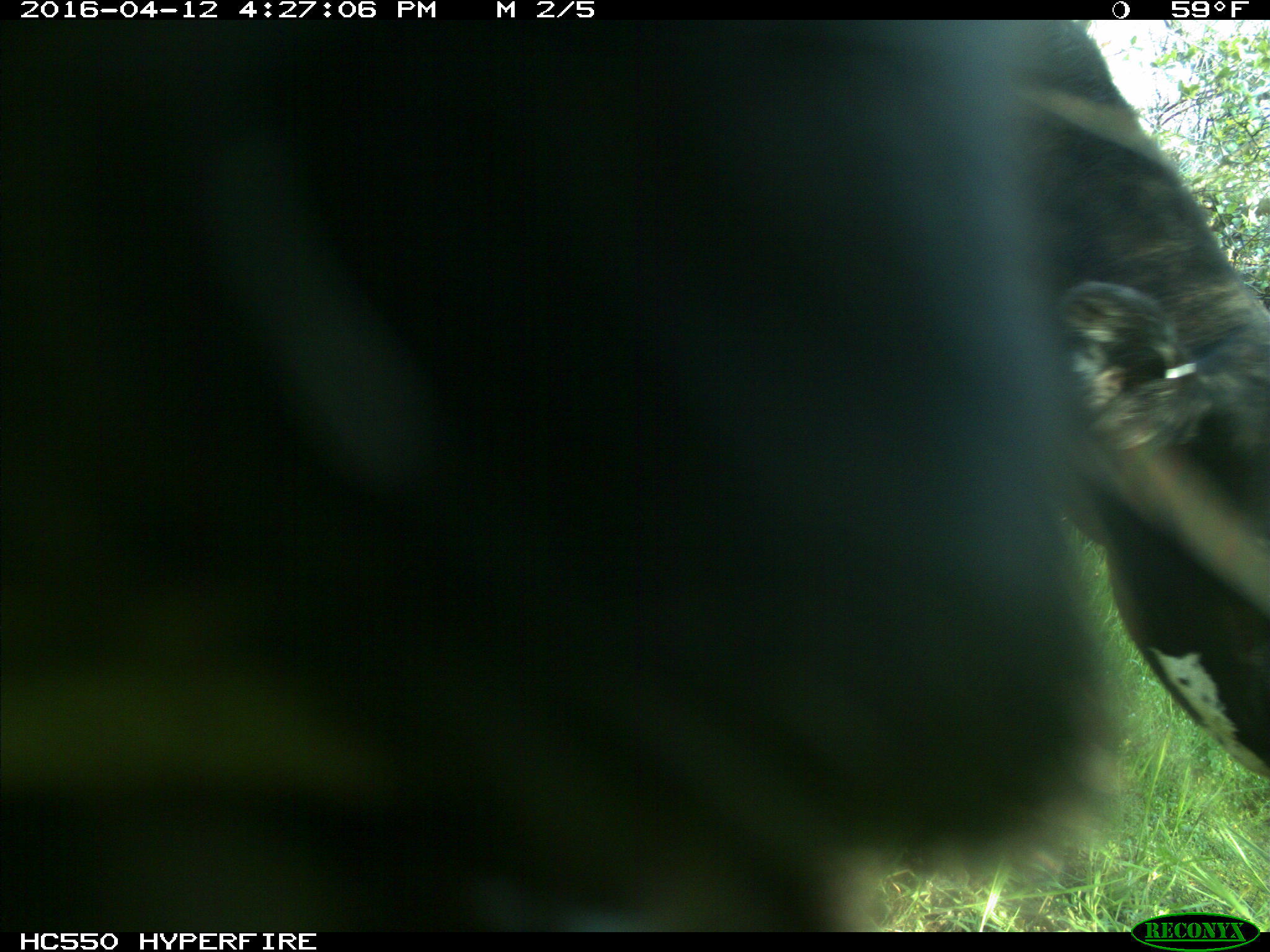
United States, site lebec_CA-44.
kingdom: Animalia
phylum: Chordata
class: Mammalia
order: Artiodactyla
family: Bovidae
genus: Bos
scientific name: Bos taurus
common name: domestic cow